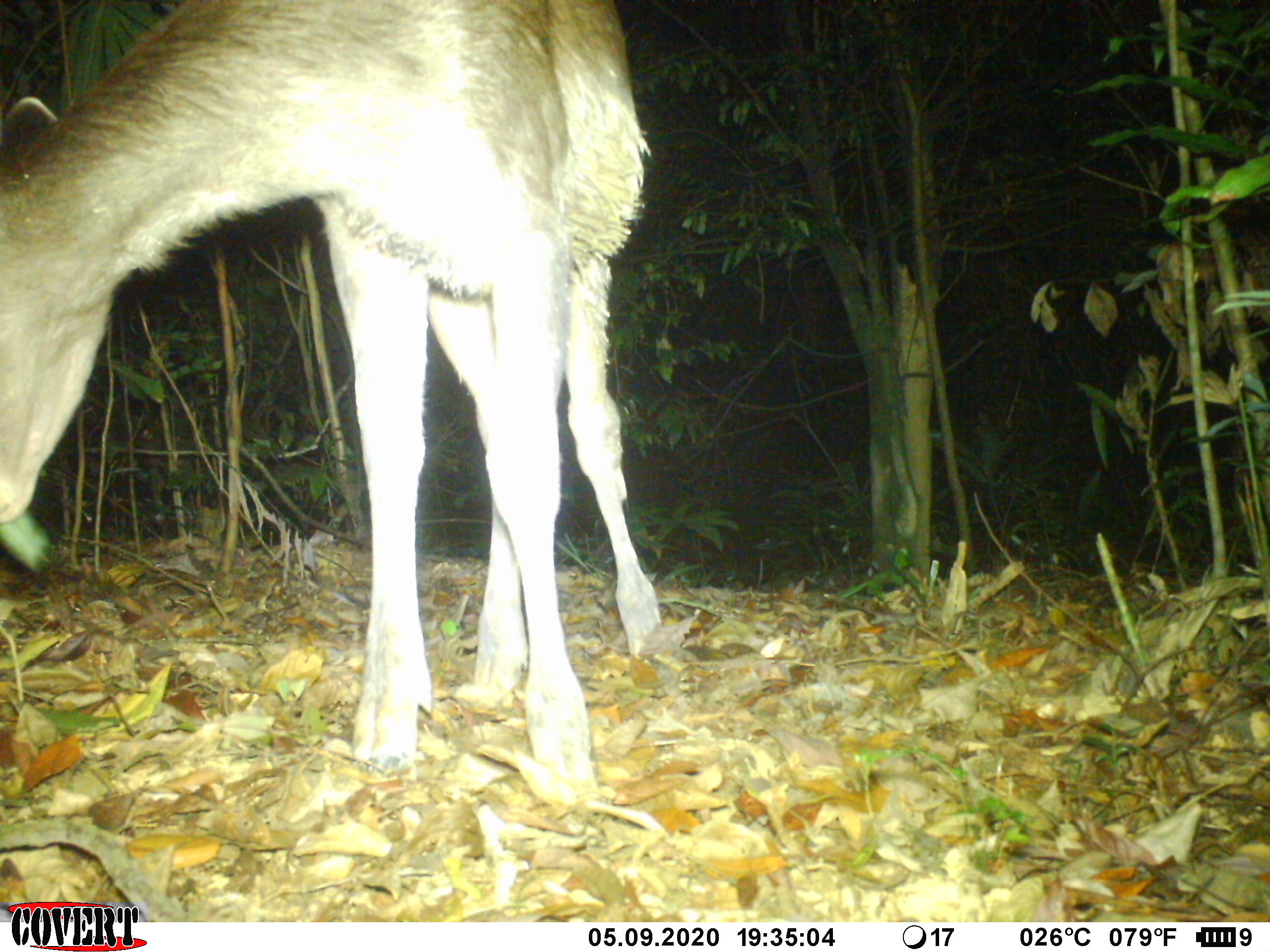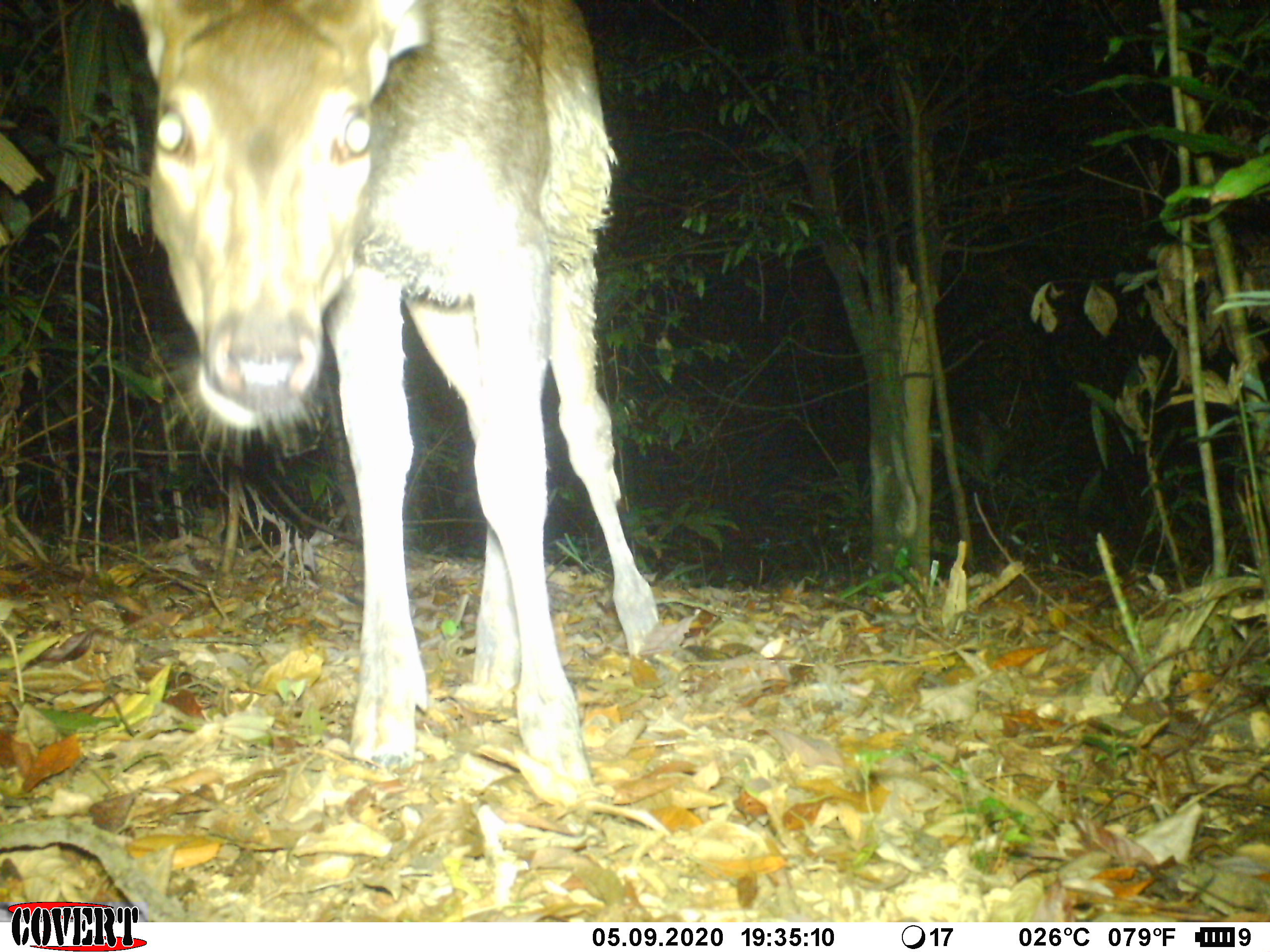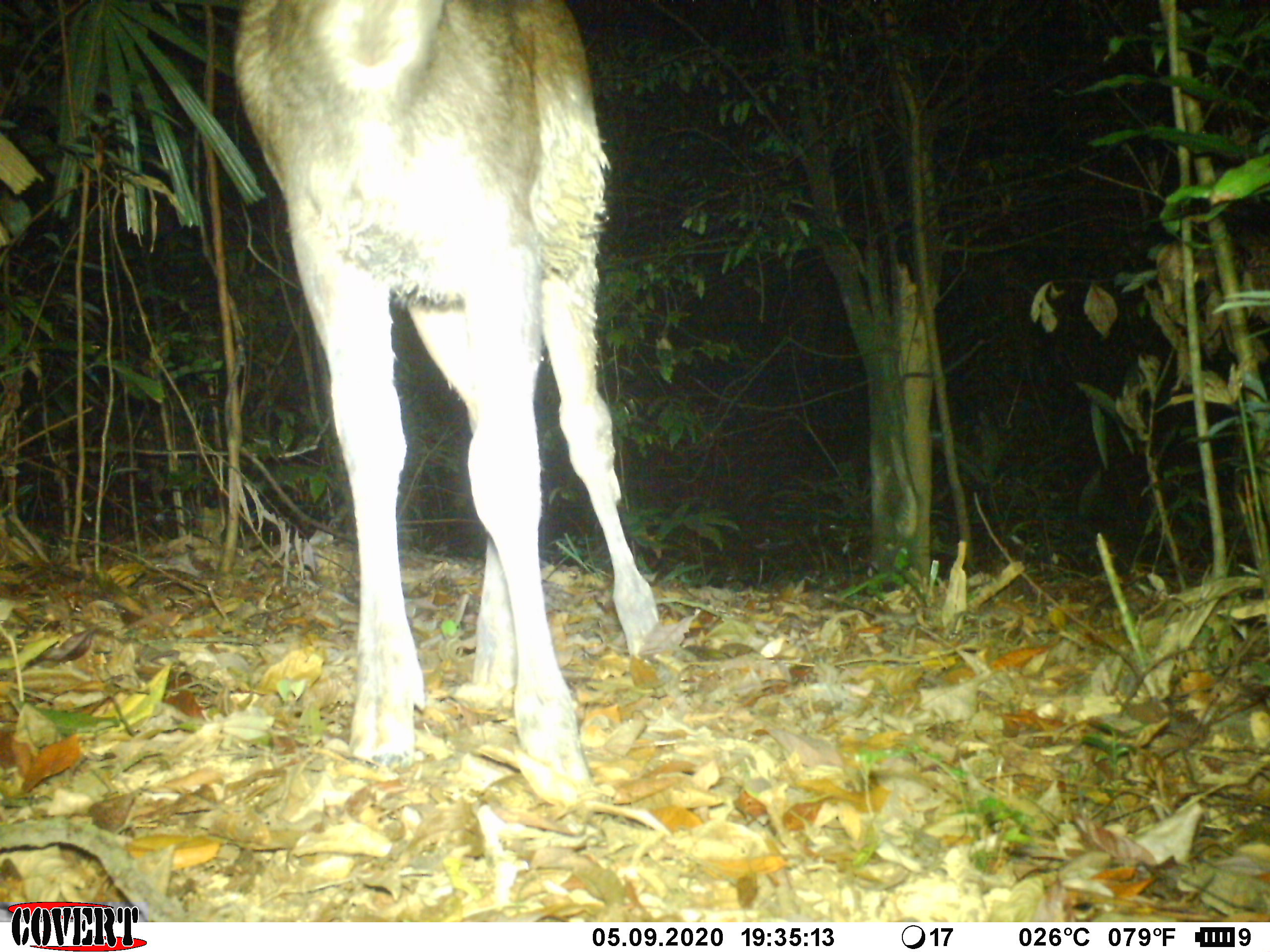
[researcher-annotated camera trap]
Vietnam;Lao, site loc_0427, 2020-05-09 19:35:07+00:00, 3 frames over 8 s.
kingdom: Animalia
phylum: Chordata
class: Mammalia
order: Artiodactyla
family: Cervidae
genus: Rusa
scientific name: Rusa unicolor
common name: sambar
Sambar (Rusa unicolor). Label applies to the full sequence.